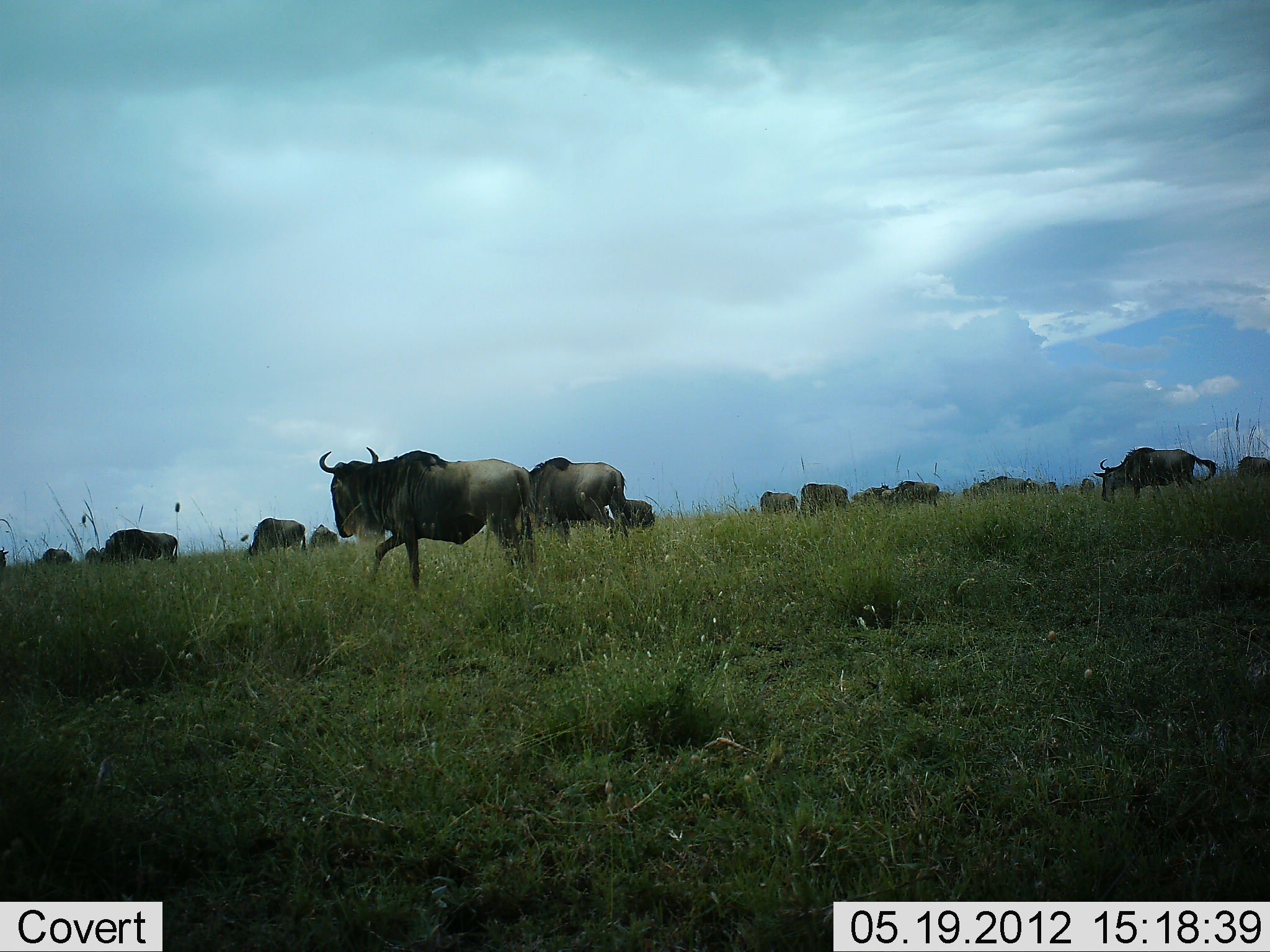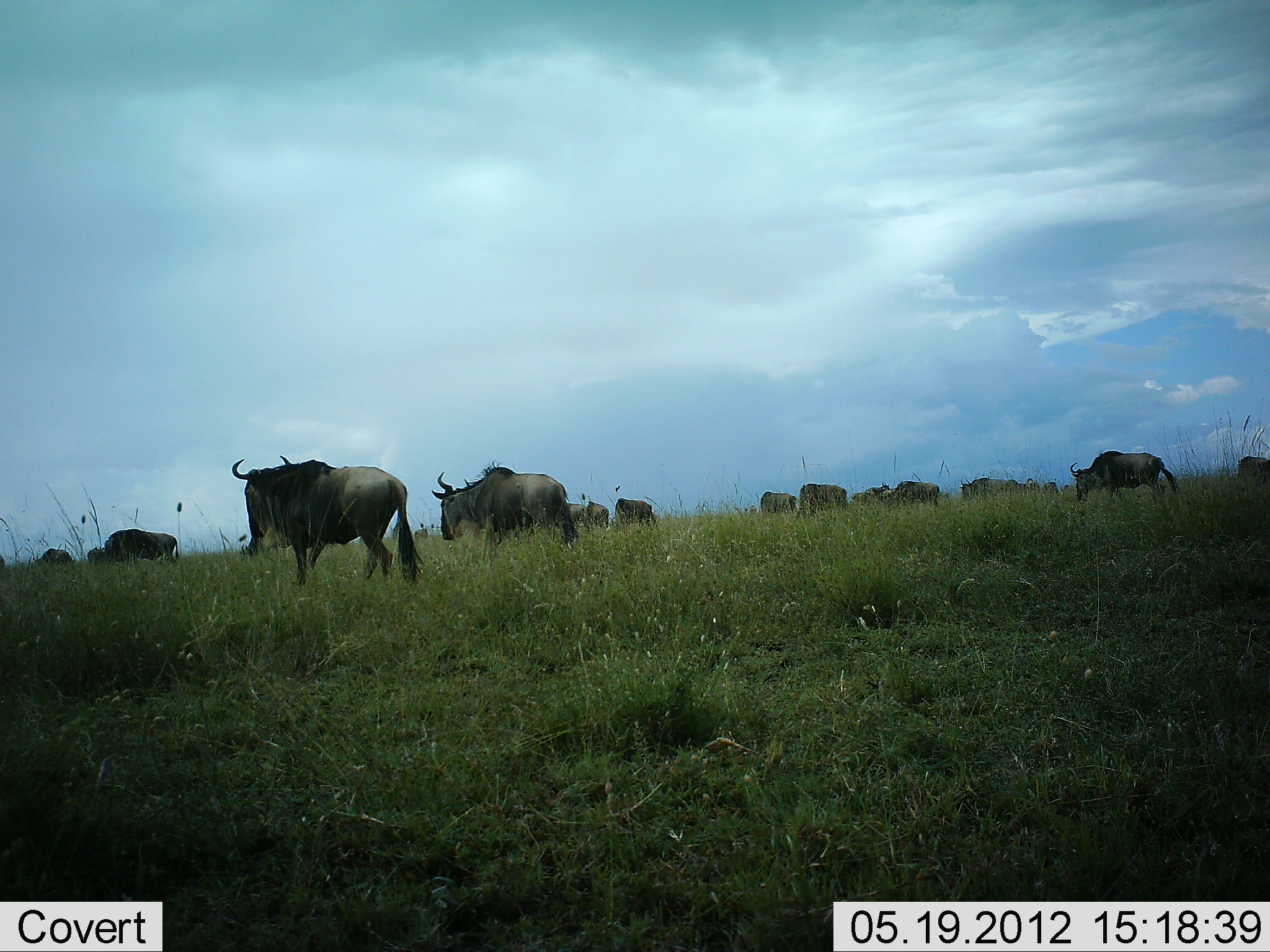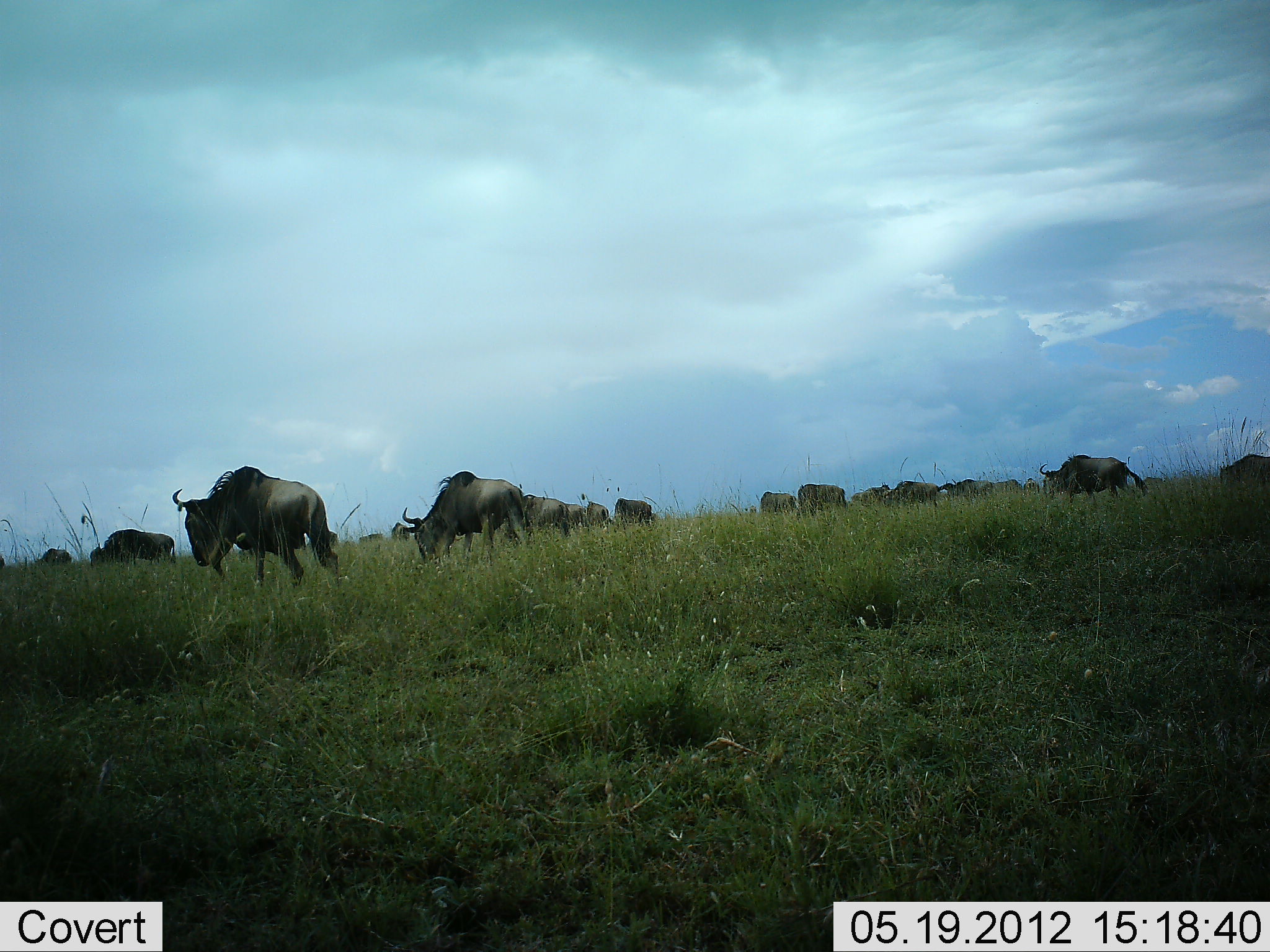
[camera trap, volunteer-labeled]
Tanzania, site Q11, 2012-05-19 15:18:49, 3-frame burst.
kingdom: Animalia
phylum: Chordata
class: Mammalia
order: Artiodactyla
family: Bovidae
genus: Connochaetes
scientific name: Connochaetes taurinus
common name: blue wildebeest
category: wildebeest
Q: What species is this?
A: Wildebeest (blue wildebeest) (Connochaetes taurinus).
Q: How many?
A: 11-50.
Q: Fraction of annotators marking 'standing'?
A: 50%.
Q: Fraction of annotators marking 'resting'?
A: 0%.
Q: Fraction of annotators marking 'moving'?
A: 80%.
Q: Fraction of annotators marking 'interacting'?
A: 0%.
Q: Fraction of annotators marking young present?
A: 0%.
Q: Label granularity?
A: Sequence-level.